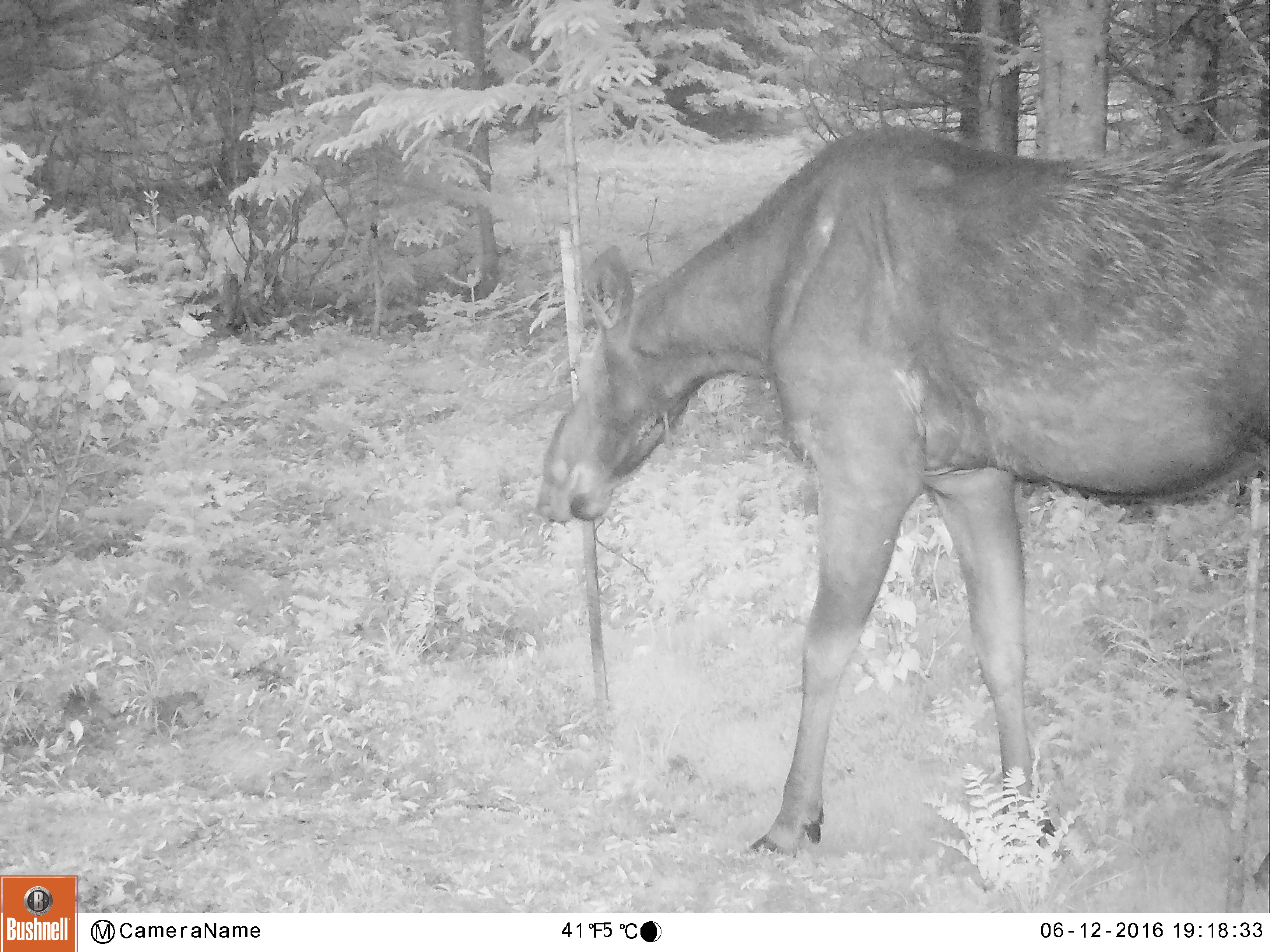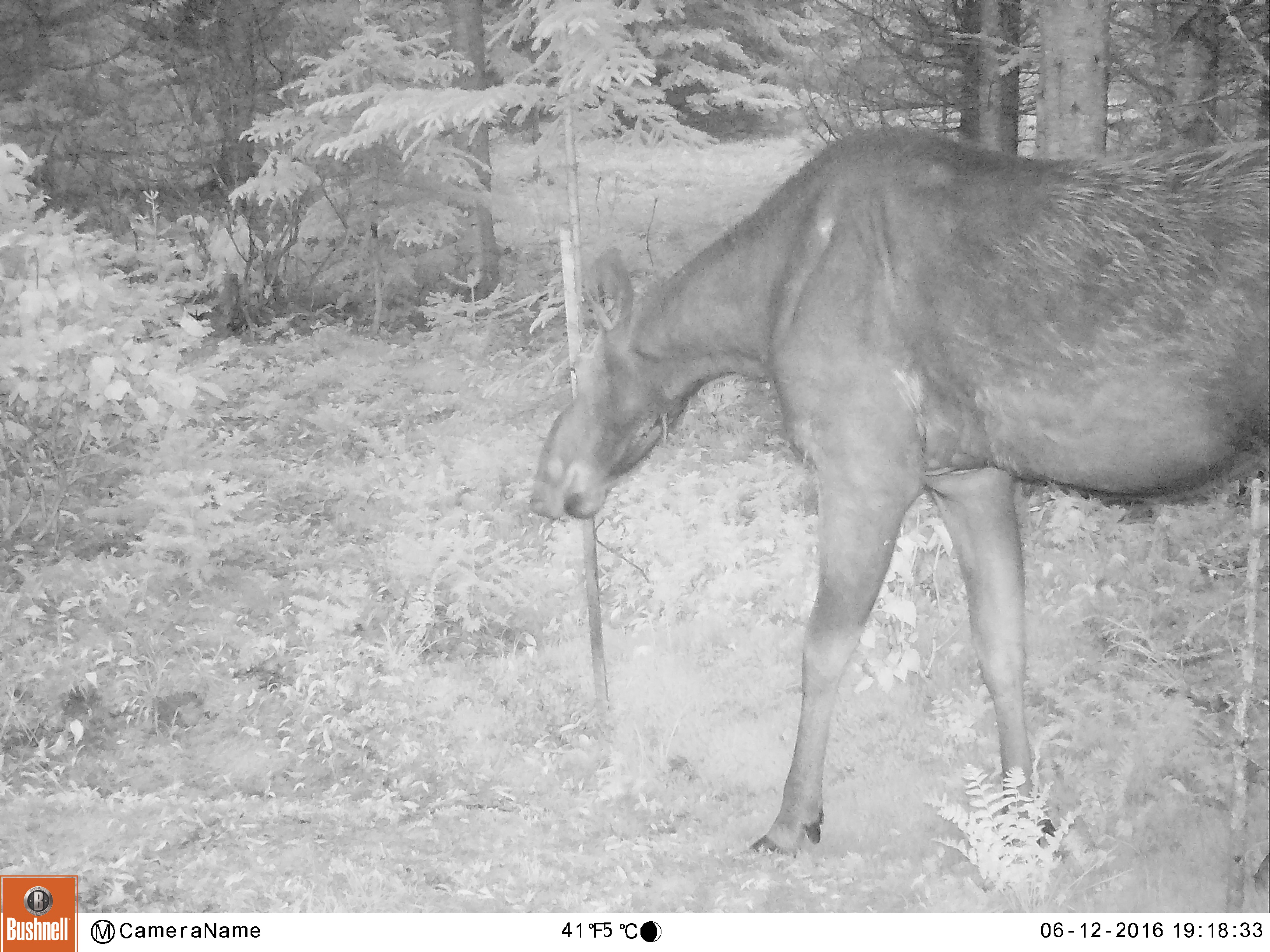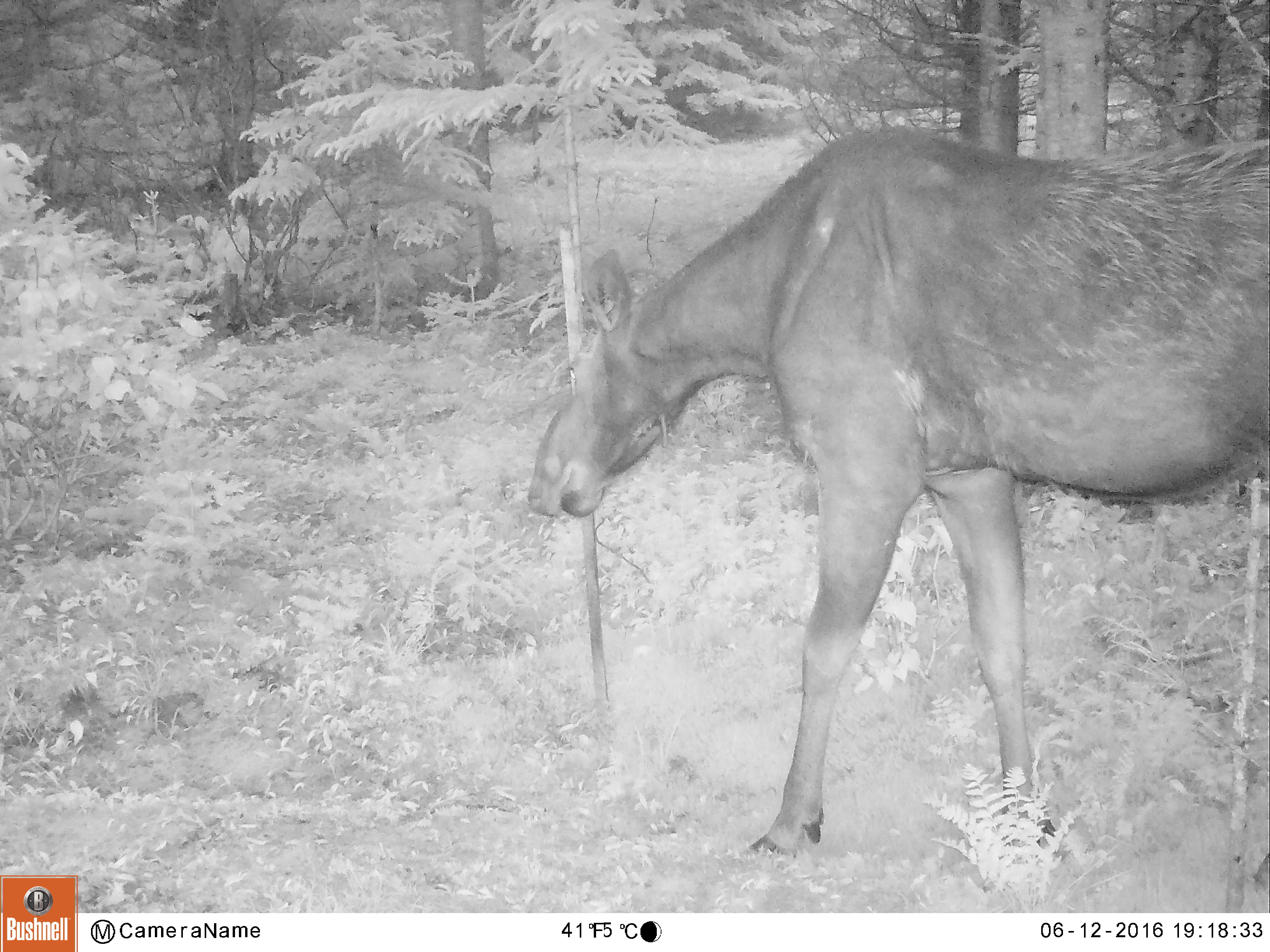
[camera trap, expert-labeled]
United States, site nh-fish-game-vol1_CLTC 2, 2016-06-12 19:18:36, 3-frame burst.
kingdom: Animalia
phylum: Chordata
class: Mammalia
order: Artiodactyla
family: Cervidae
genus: Alces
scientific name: Alces alces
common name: moose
Moose (Alces alces).